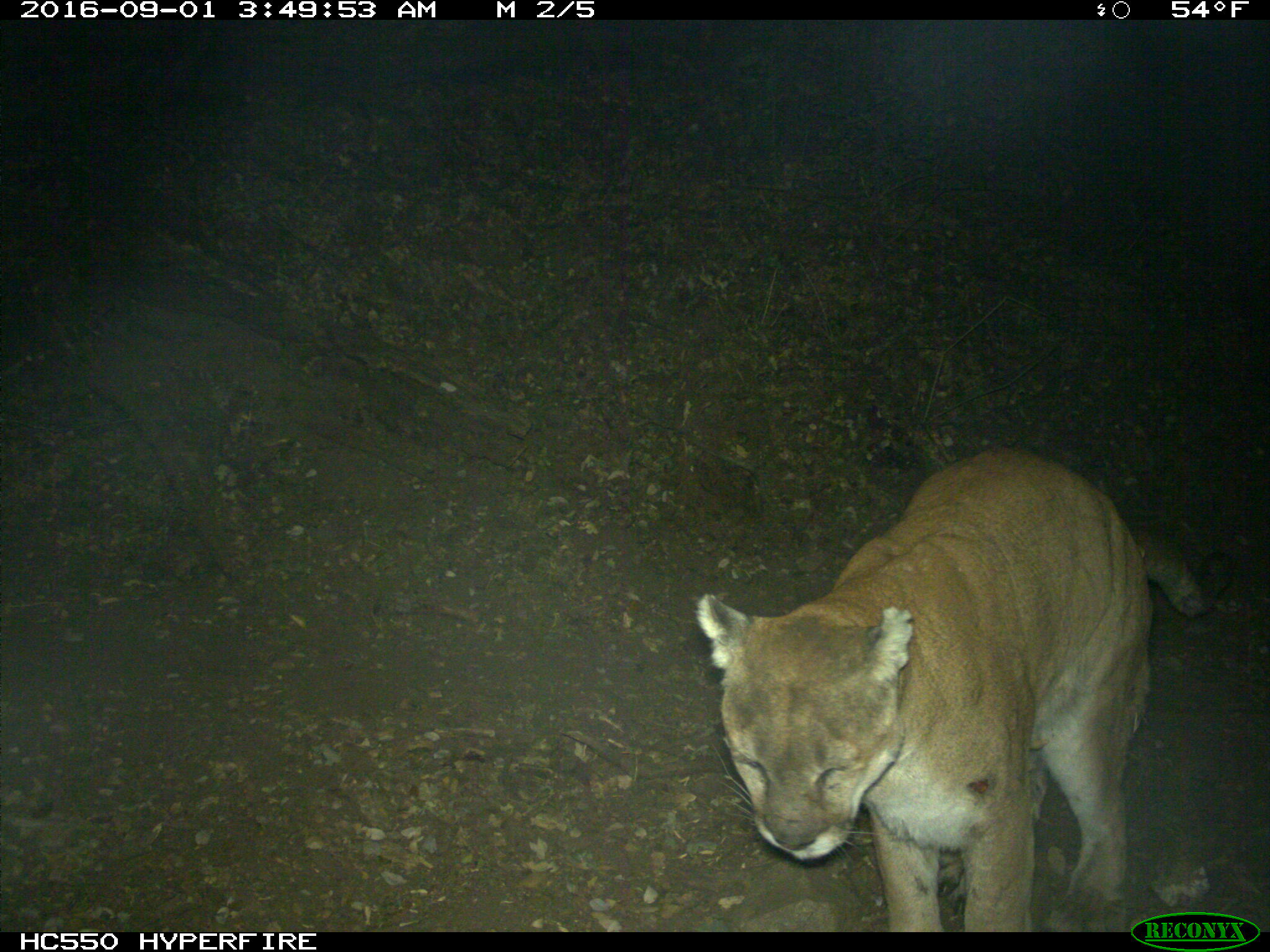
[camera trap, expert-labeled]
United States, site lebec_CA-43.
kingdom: Animalia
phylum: Chordata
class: Mammalia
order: Carnivora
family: Felidae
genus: Puma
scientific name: Puma concolor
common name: mountain lion